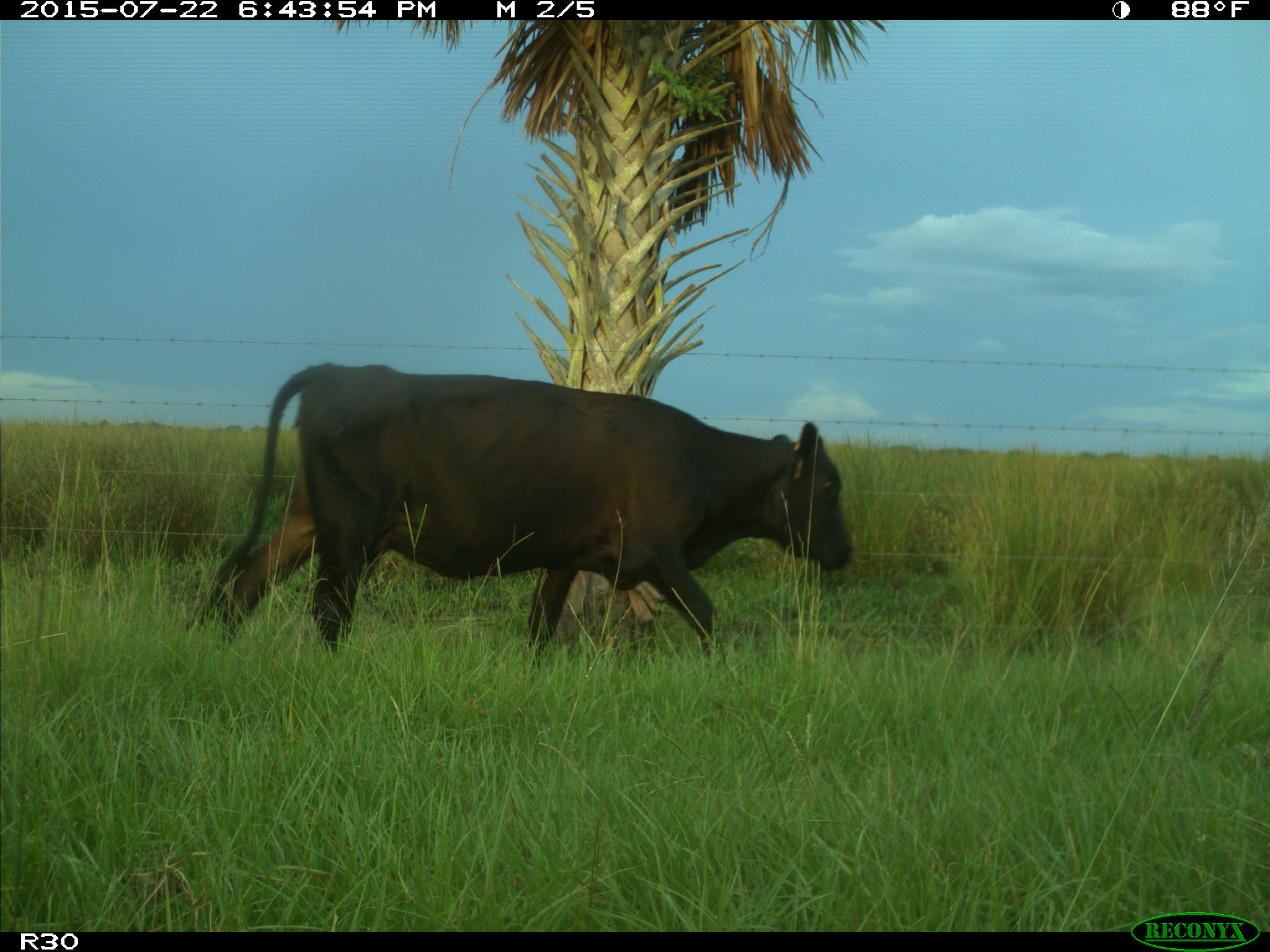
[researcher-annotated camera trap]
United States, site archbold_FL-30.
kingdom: Animalia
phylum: Chordata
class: Mammalia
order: Artiodactyla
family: Bovidae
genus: Bos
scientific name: Bos taurus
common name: domestic cow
Bos taurus (domestic cow).